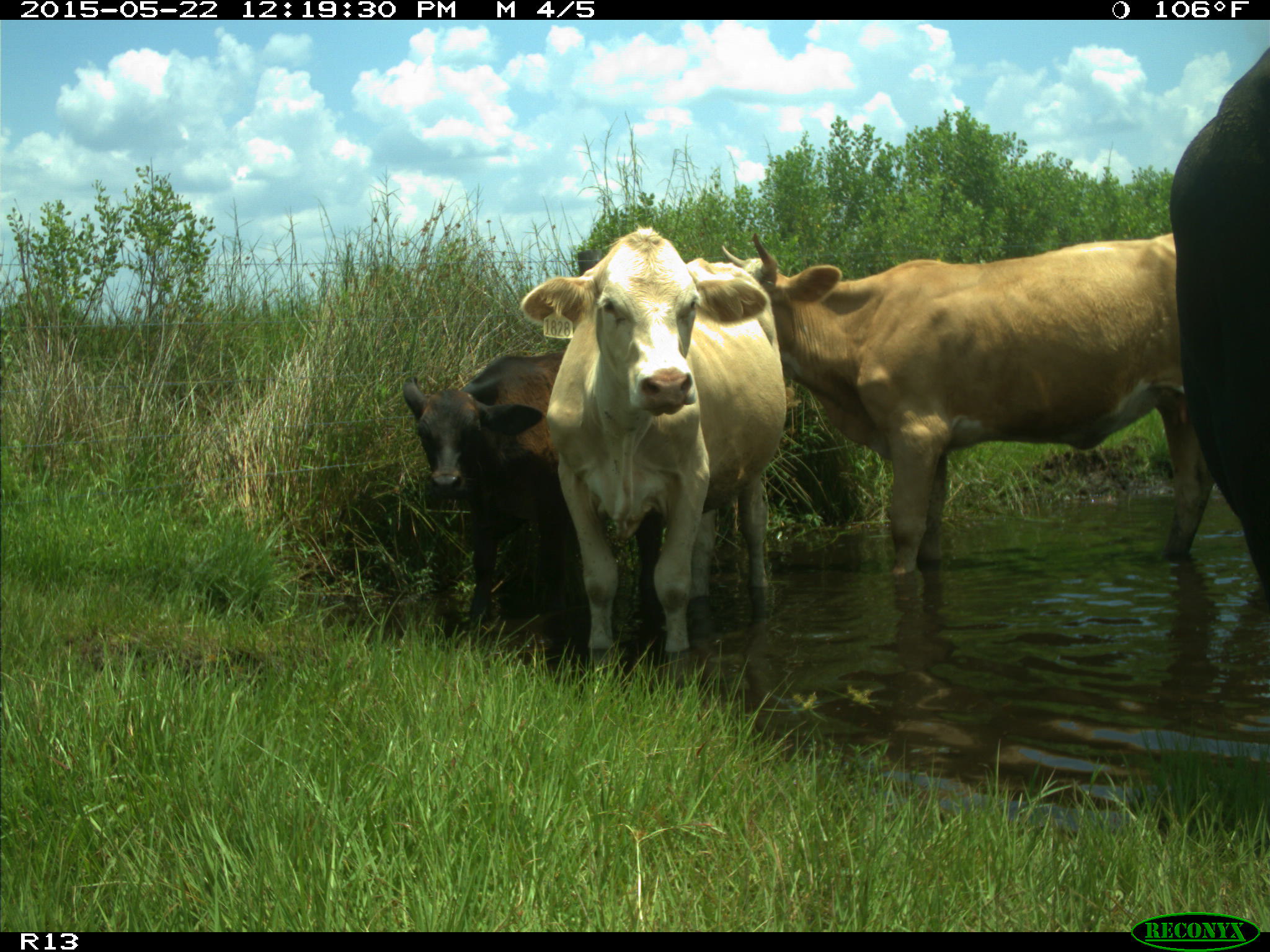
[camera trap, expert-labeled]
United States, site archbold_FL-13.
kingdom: Animalia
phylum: Chordata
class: Mammalia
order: Artiodactyla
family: Bovidae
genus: Bos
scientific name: Bos taurus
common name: domestic cow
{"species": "Bos taurus (domestic cow)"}